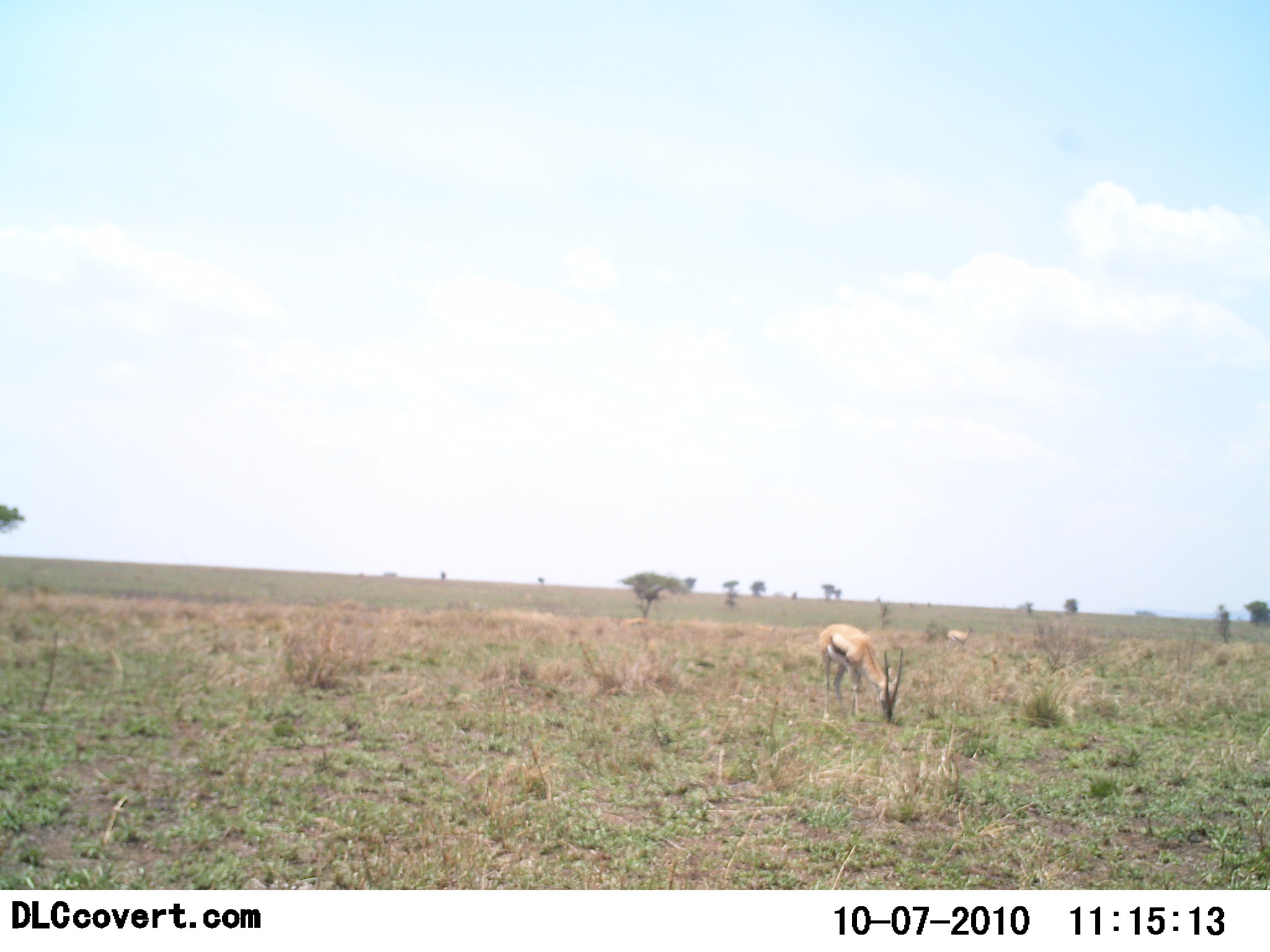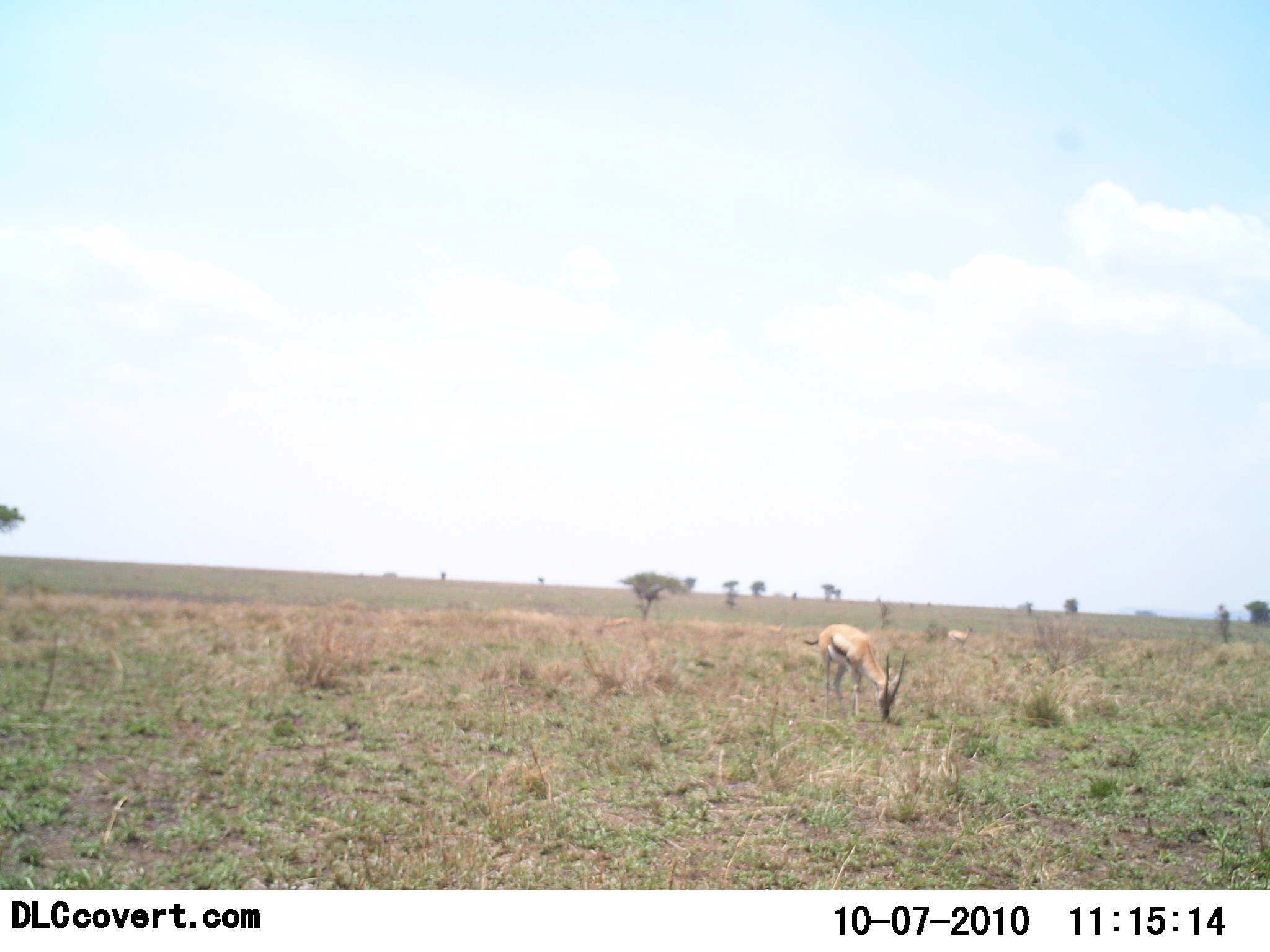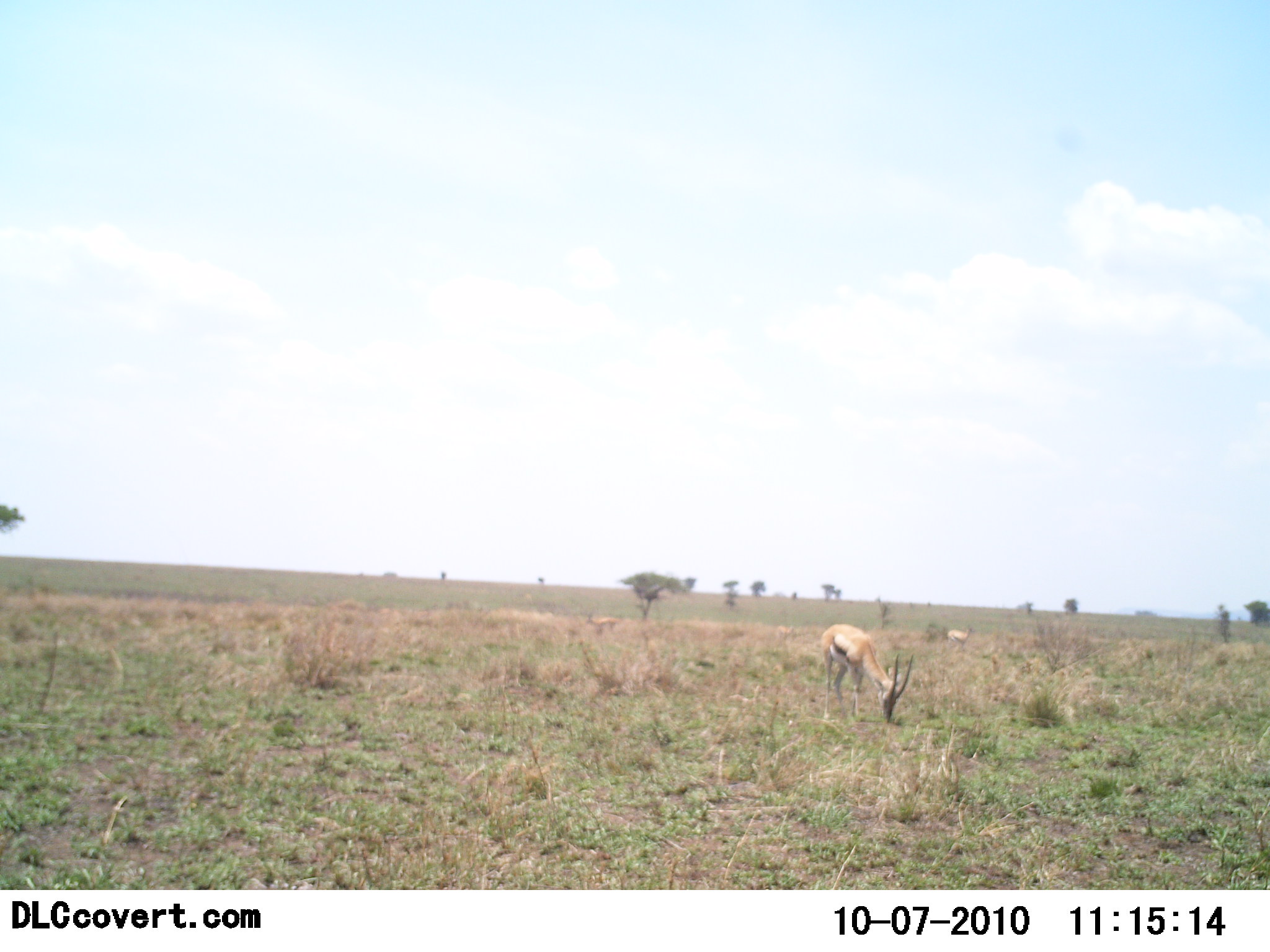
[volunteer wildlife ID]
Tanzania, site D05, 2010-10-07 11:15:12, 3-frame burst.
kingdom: Animalia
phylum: Chordata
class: Mammalia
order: Artiodactyla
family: Bovidae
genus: Eudorcas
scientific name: Eudorcas thomsonii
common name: thomson's gazelle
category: gazellethomsons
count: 2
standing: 44%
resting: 0%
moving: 12%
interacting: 0%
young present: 0%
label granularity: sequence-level